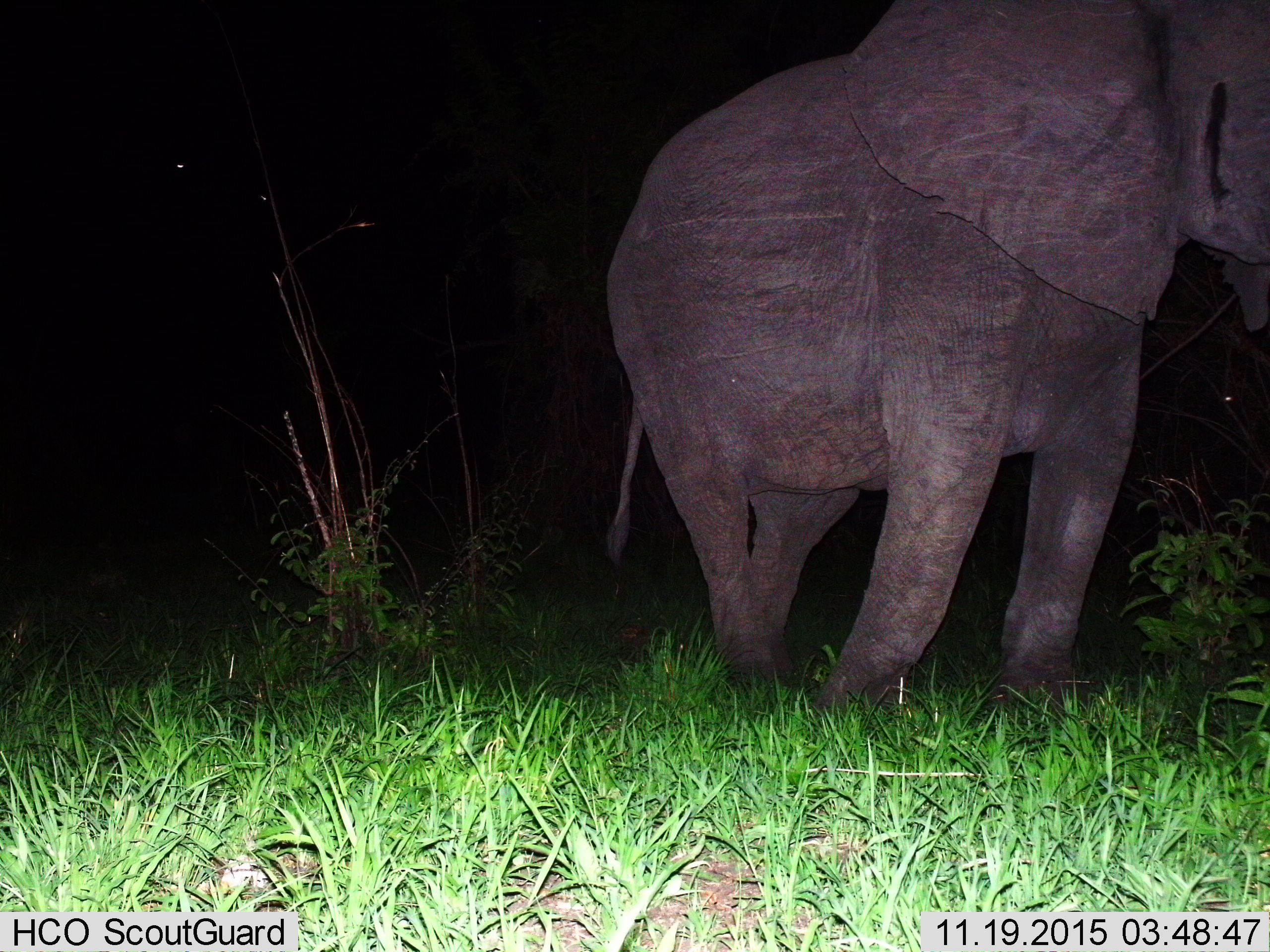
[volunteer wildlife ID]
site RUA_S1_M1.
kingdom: Animalia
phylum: Chordata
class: Mammalia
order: Proboscidea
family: Elephantidae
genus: Loxodonta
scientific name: Loxodonta africana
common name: african bush elephant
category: elephant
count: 1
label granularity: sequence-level